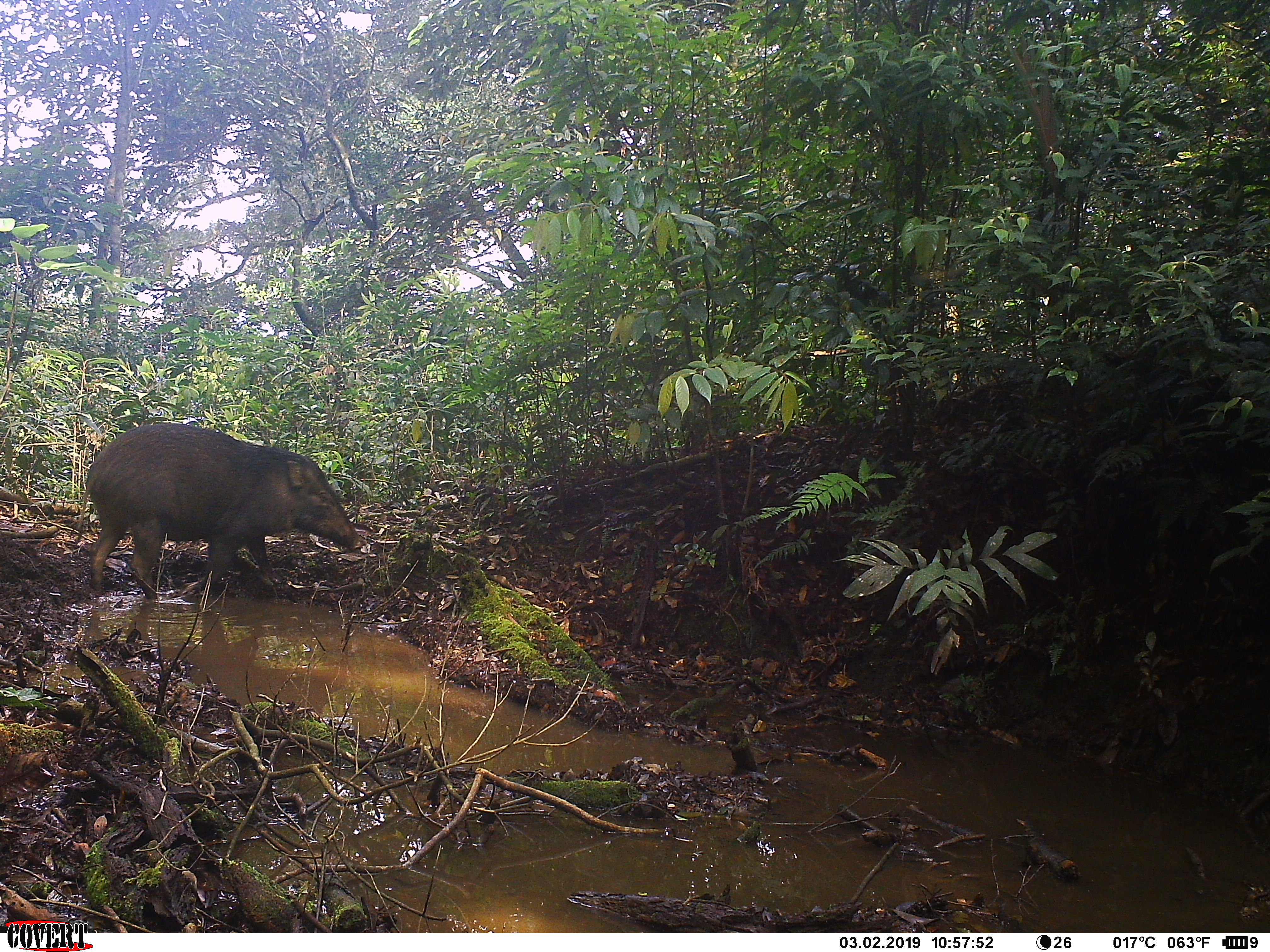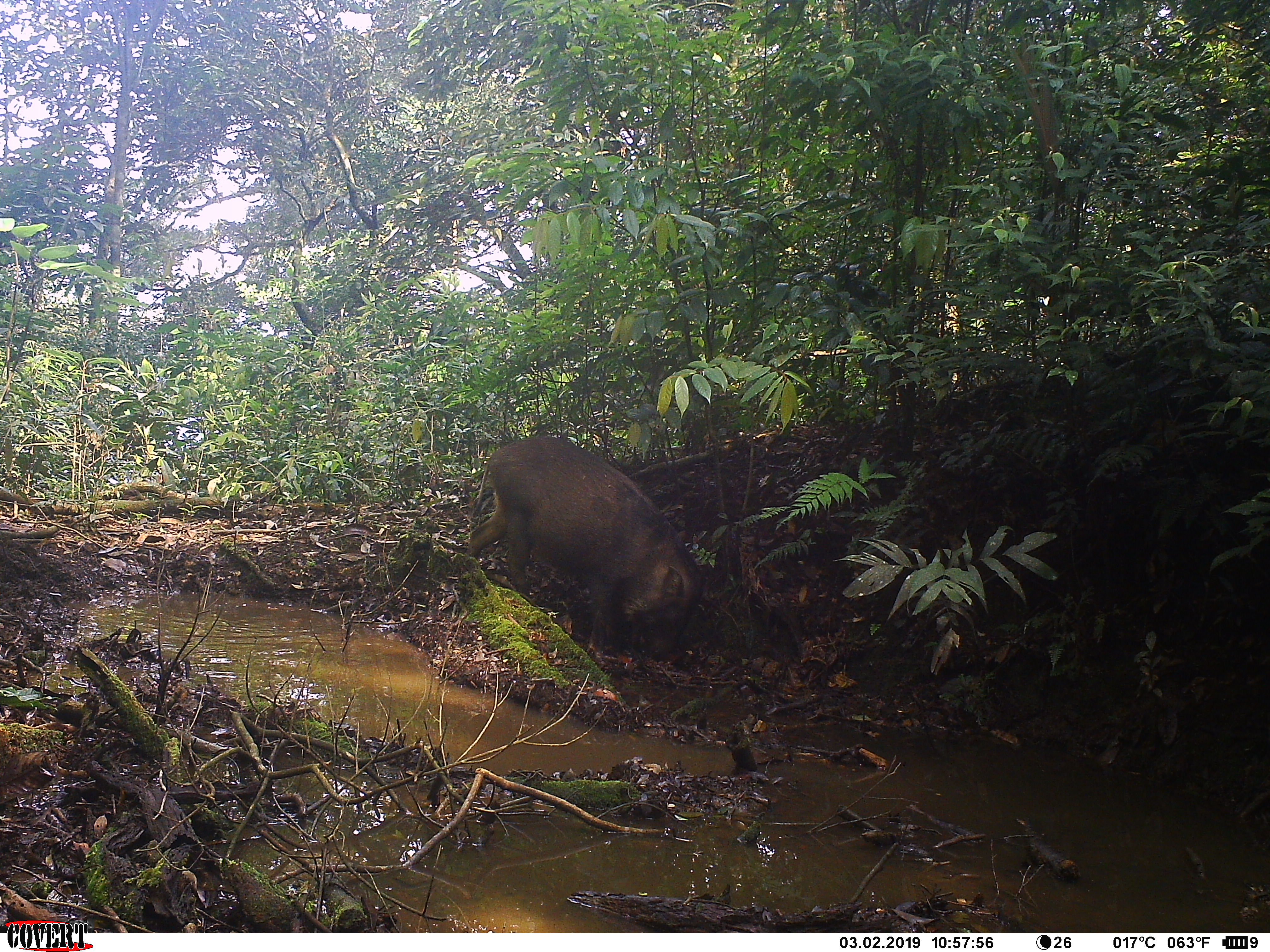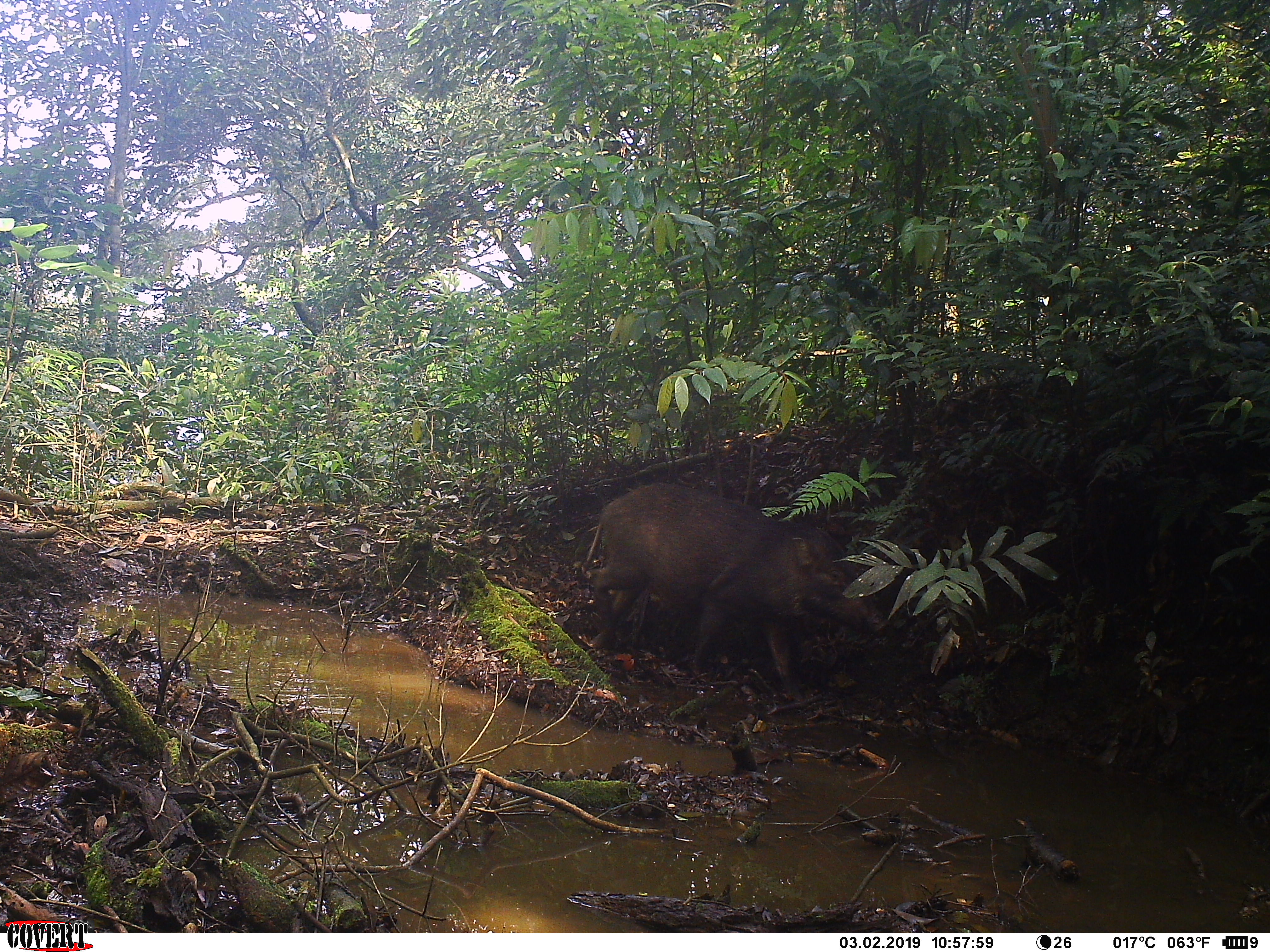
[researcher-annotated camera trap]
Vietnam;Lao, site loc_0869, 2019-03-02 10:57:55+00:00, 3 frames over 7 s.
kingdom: Animalia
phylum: Chordata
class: Mammalia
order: Artiodactyla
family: Suidae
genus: Sus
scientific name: Sus scrofa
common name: eurasian wild pig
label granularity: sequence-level